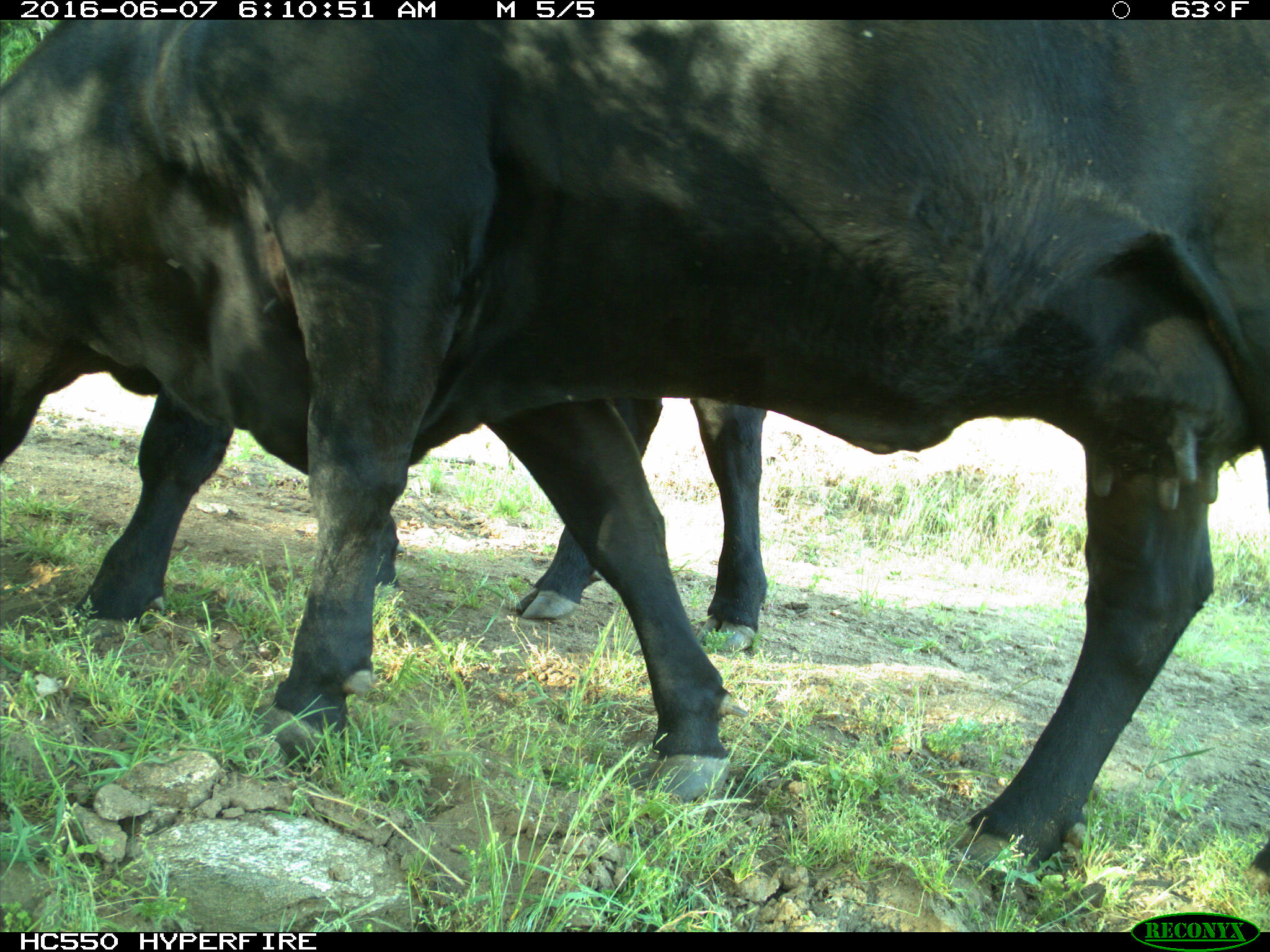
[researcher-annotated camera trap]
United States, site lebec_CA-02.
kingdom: Animalia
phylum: Chordata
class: Mammalia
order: Artiodactyla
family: Bovidae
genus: Bos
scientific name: Bos taurus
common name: domestic cow